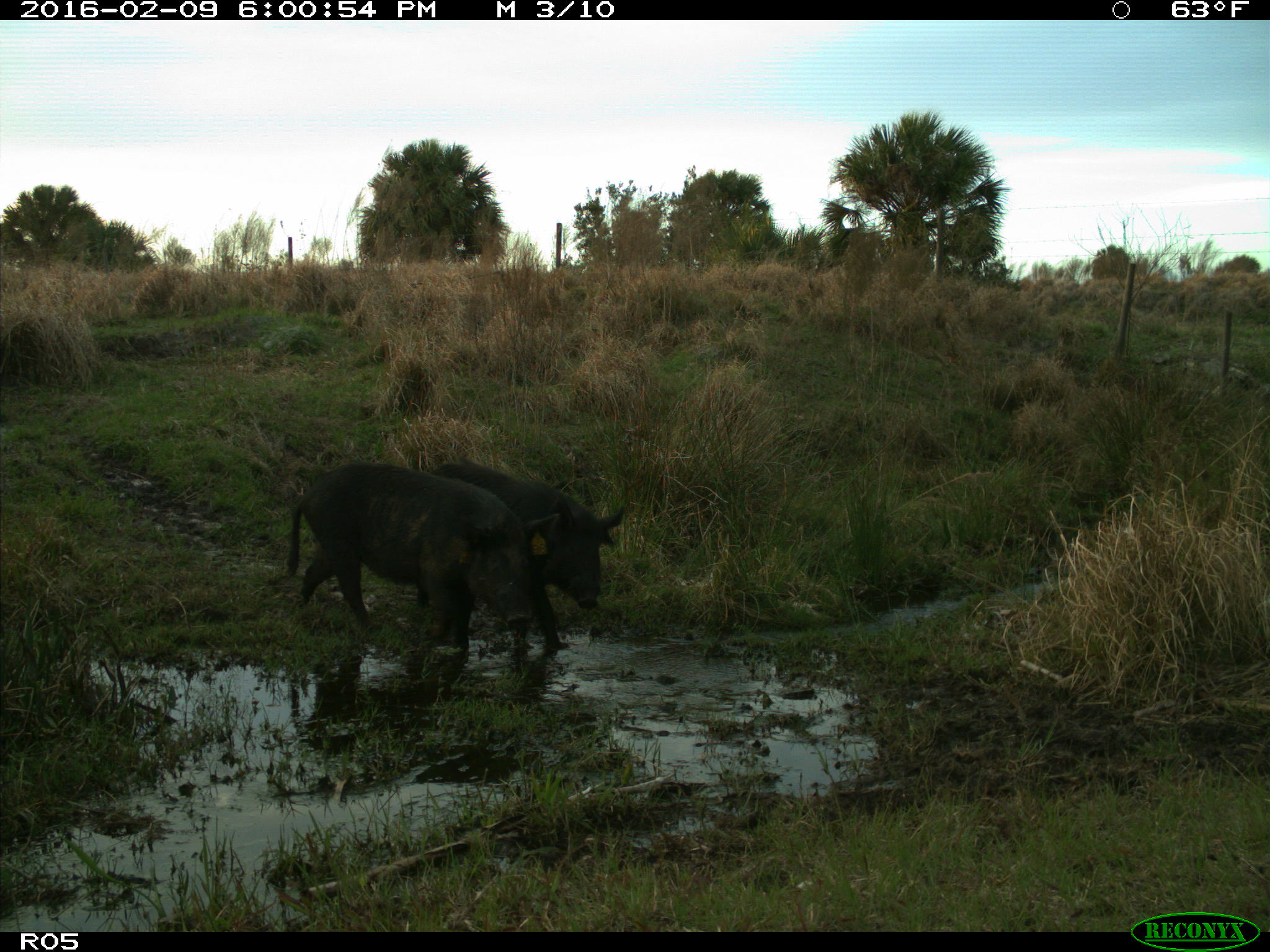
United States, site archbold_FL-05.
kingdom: Animalia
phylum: Chordata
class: Mammalia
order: Artiodactyla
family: Suidae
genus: Sus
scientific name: Sus scrofa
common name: wild boar